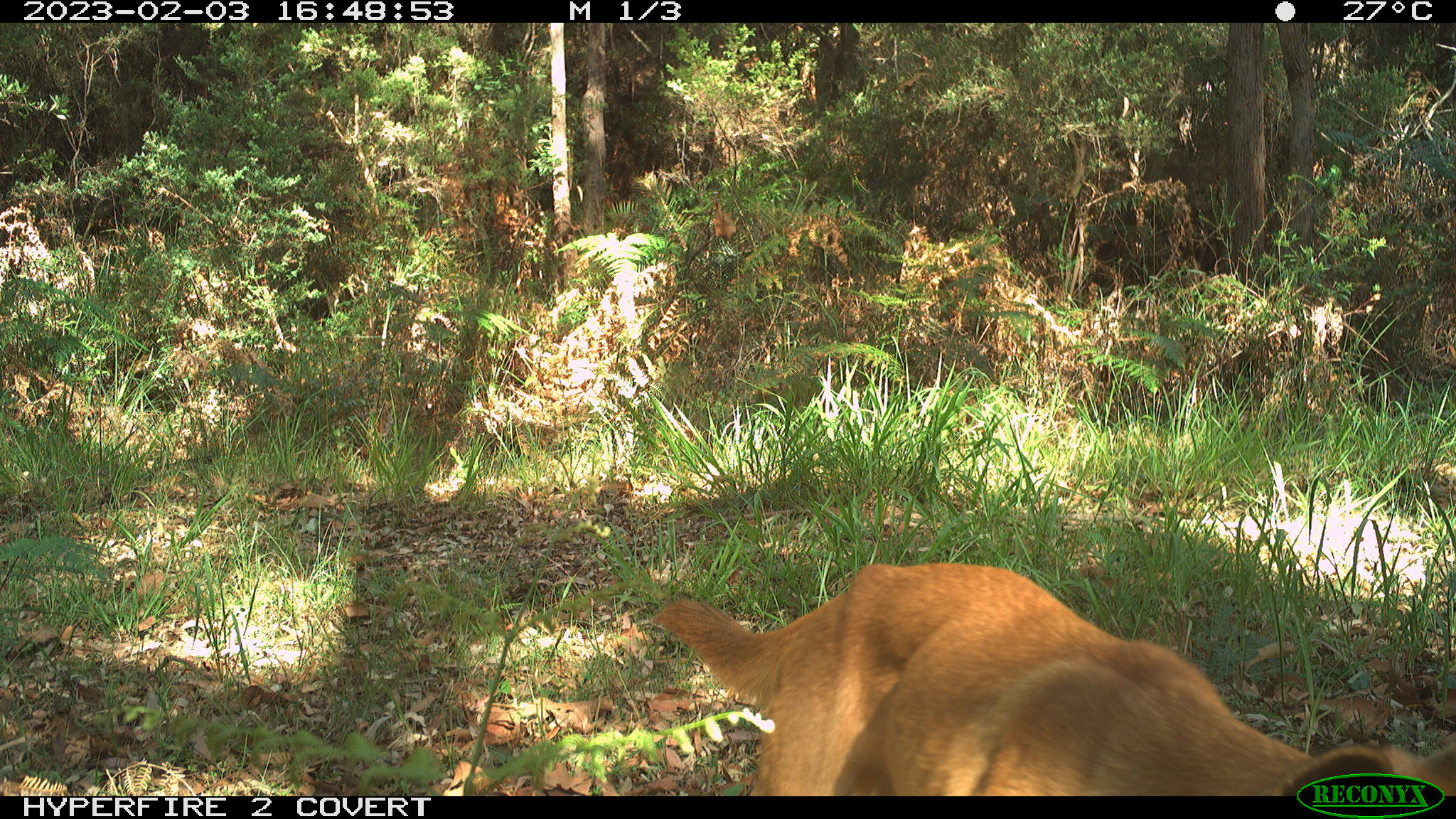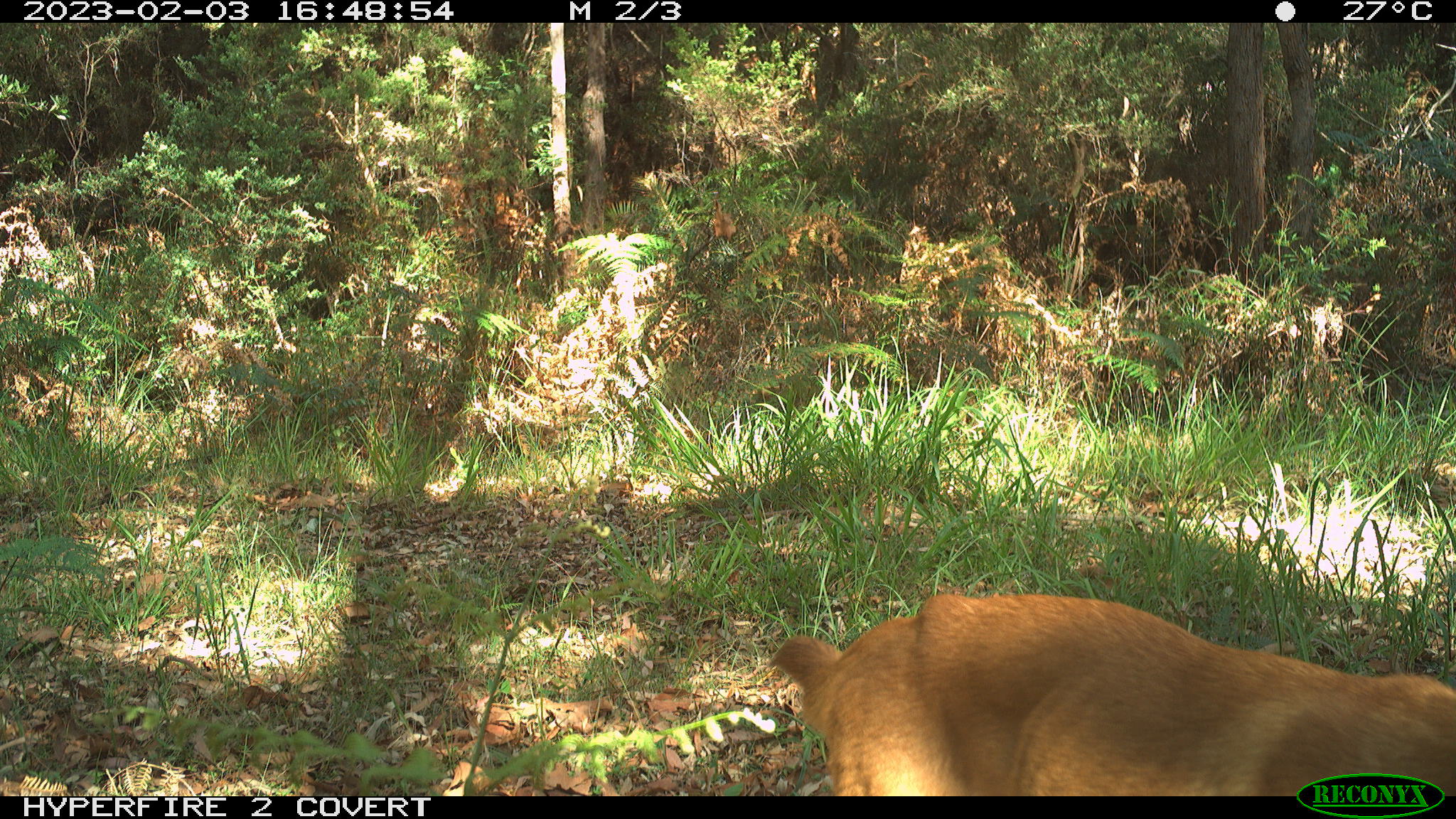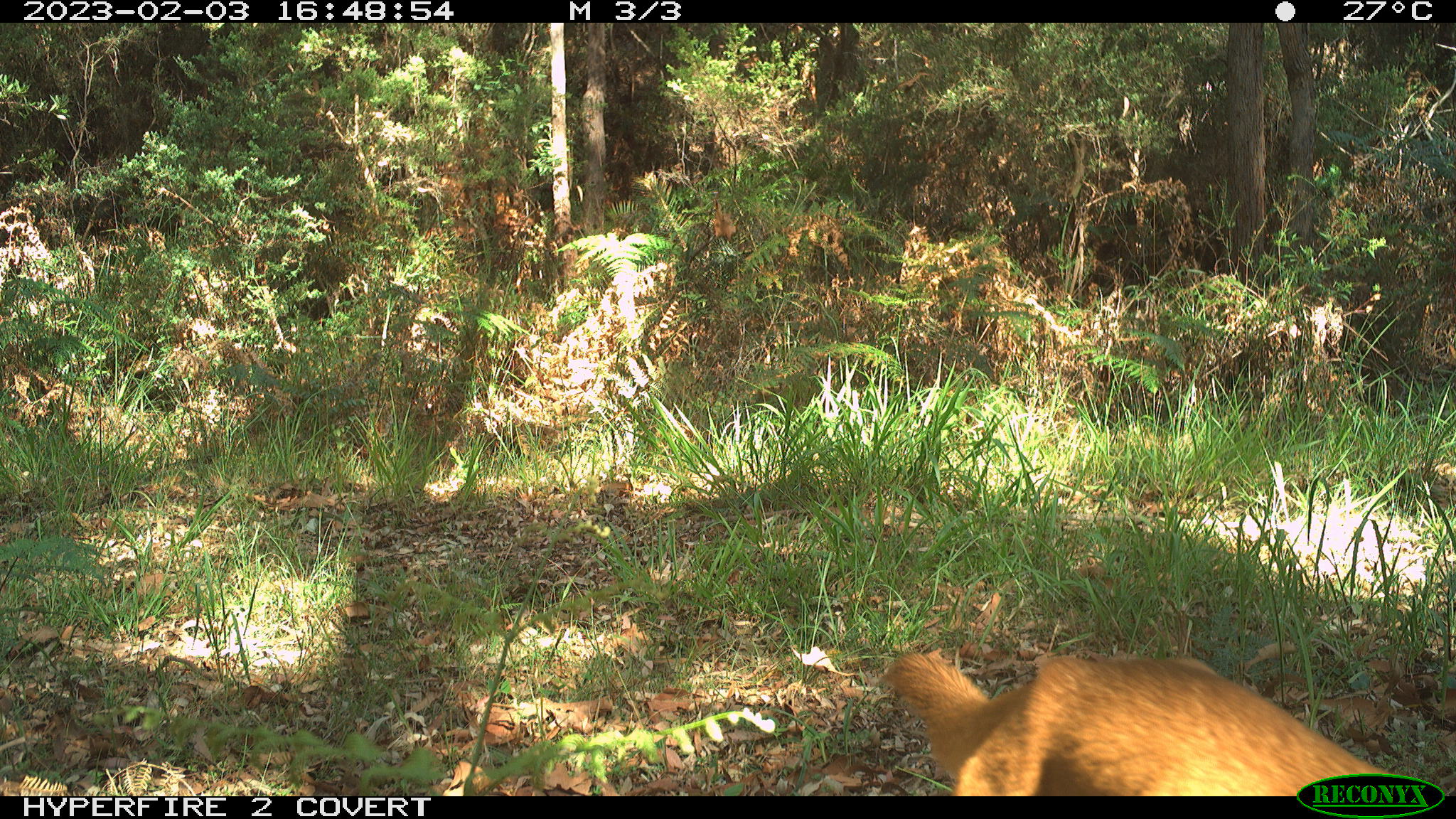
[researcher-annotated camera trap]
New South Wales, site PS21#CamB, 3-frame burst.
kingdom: Animalia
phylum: Chordata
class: Mammalia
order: Carnivora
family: Canidae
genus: Canis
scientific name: Canis familiaris dingo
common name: dingo